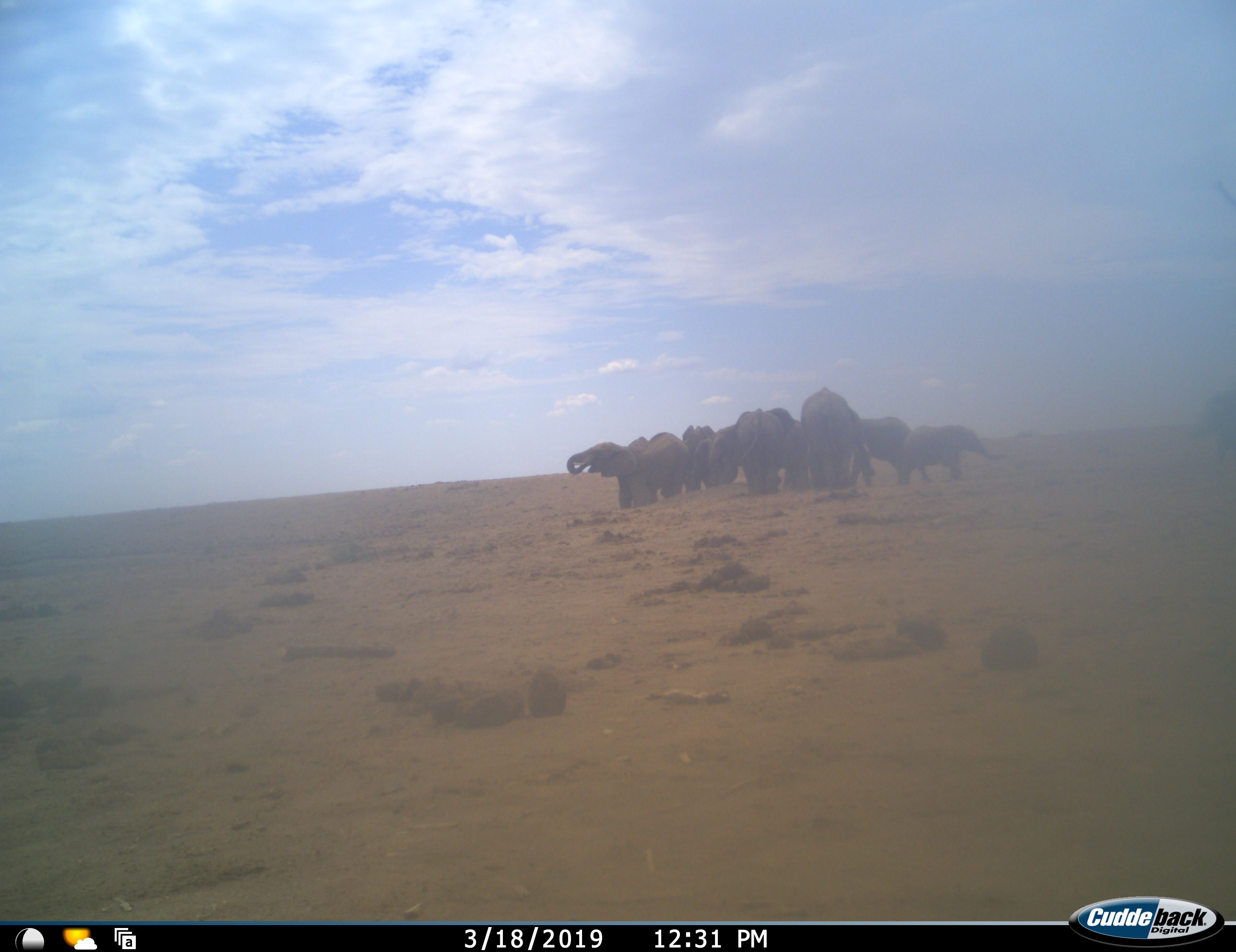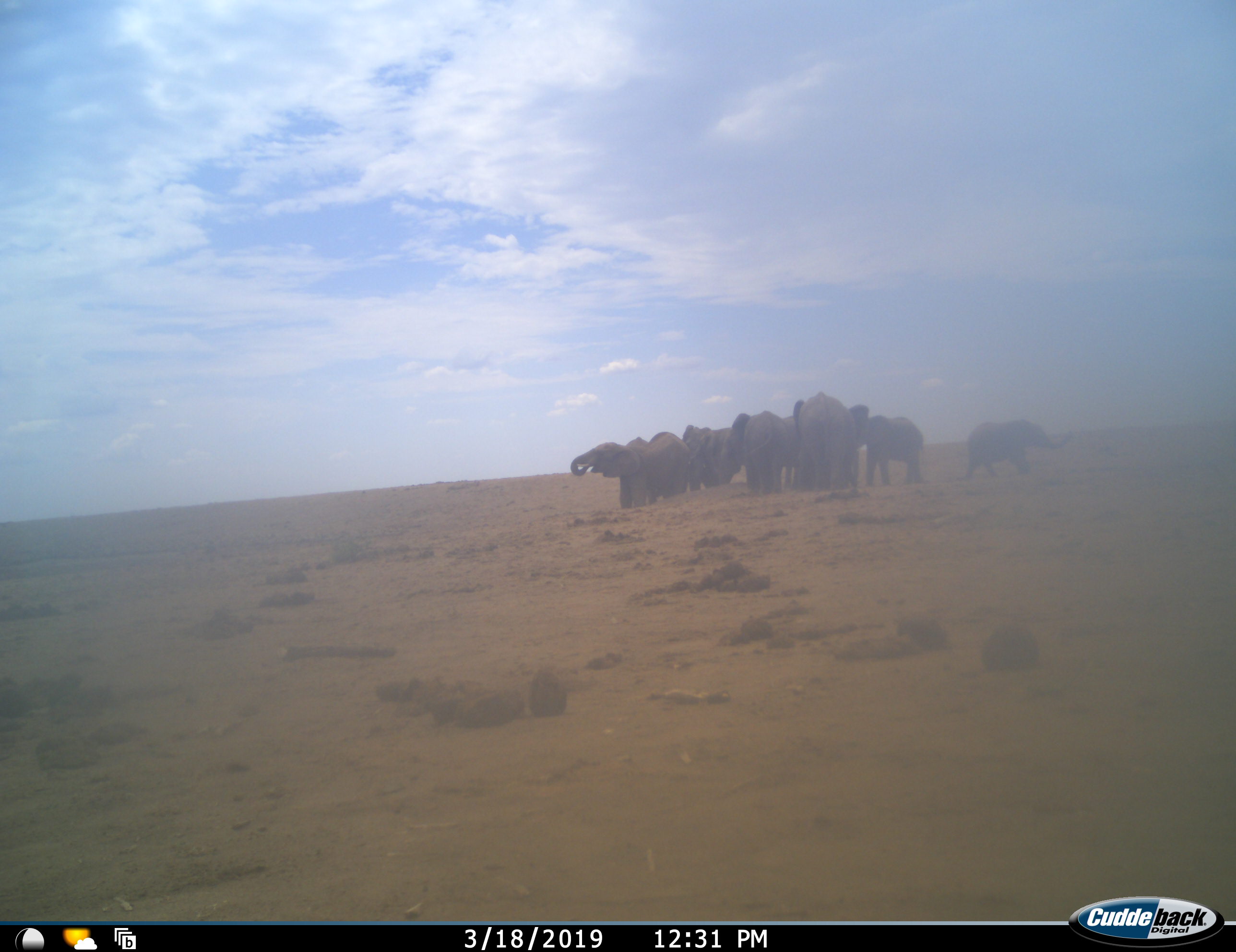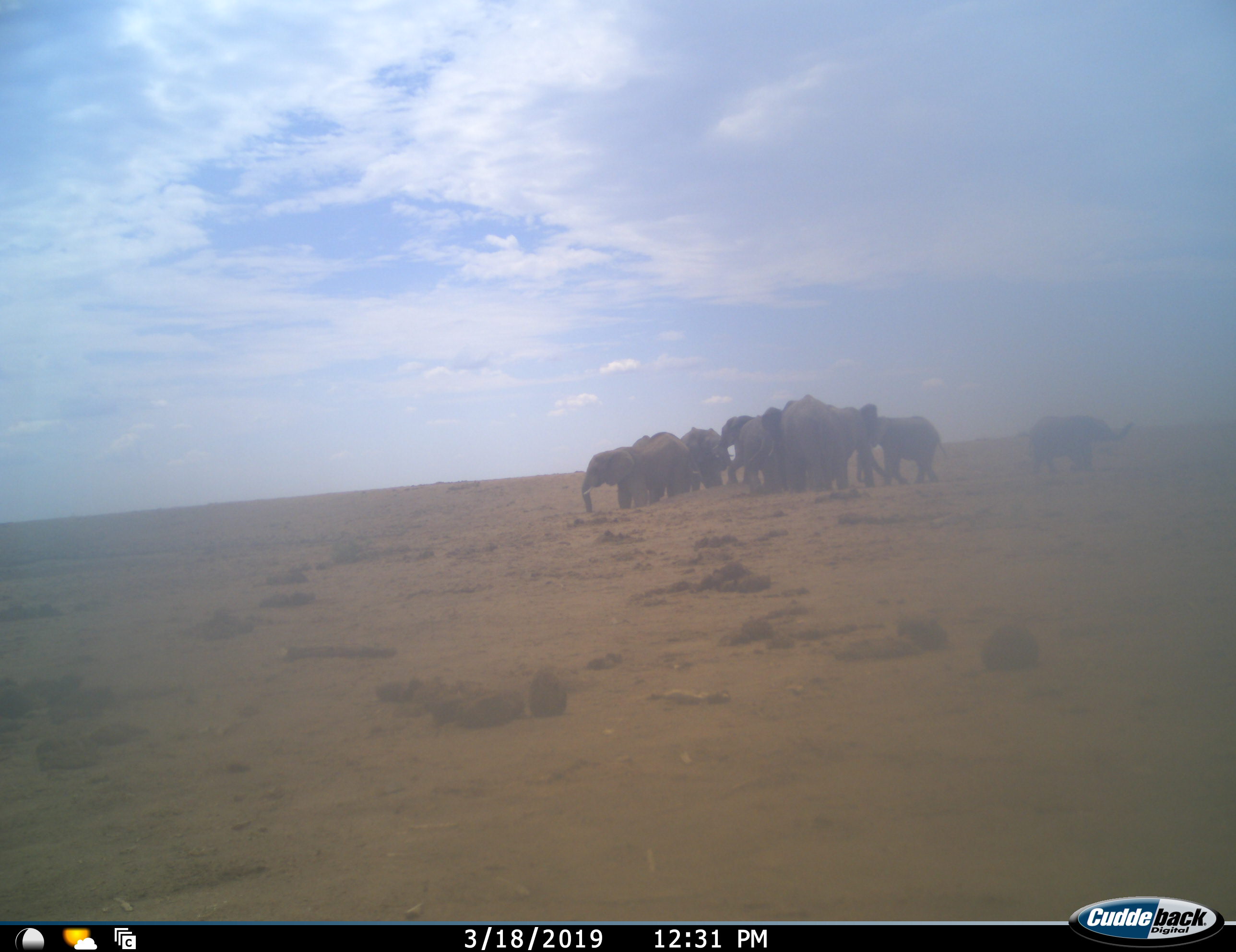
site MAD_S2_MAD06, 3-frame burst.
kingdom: Animalia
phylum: Chordata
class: Mammalia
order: Proboscidea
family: Elephantidae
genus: Loxodonta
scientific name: Loxodonta africana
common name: african bush elephant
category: elephant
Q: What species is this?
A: Elephant (african bush elephant) (Loxodonta africana).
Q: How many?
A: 11-50.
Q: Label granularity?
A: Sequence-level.